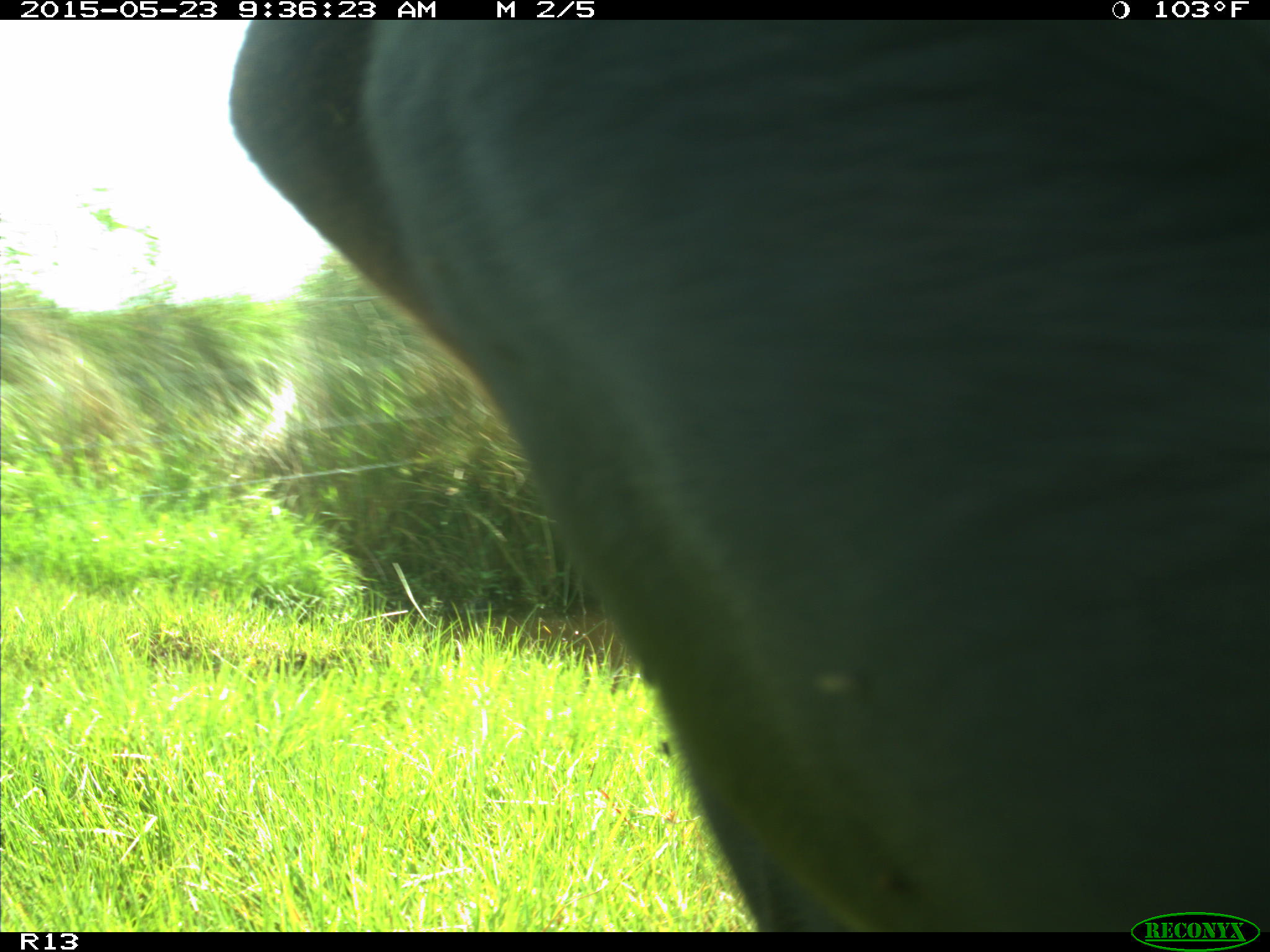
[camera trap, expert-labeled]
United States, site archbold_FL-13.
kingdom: Animalia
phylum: Chordata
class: Mammalia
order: Artiodactyla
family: Bovidae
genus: Bos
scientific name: Bos taurus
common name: domestic cow